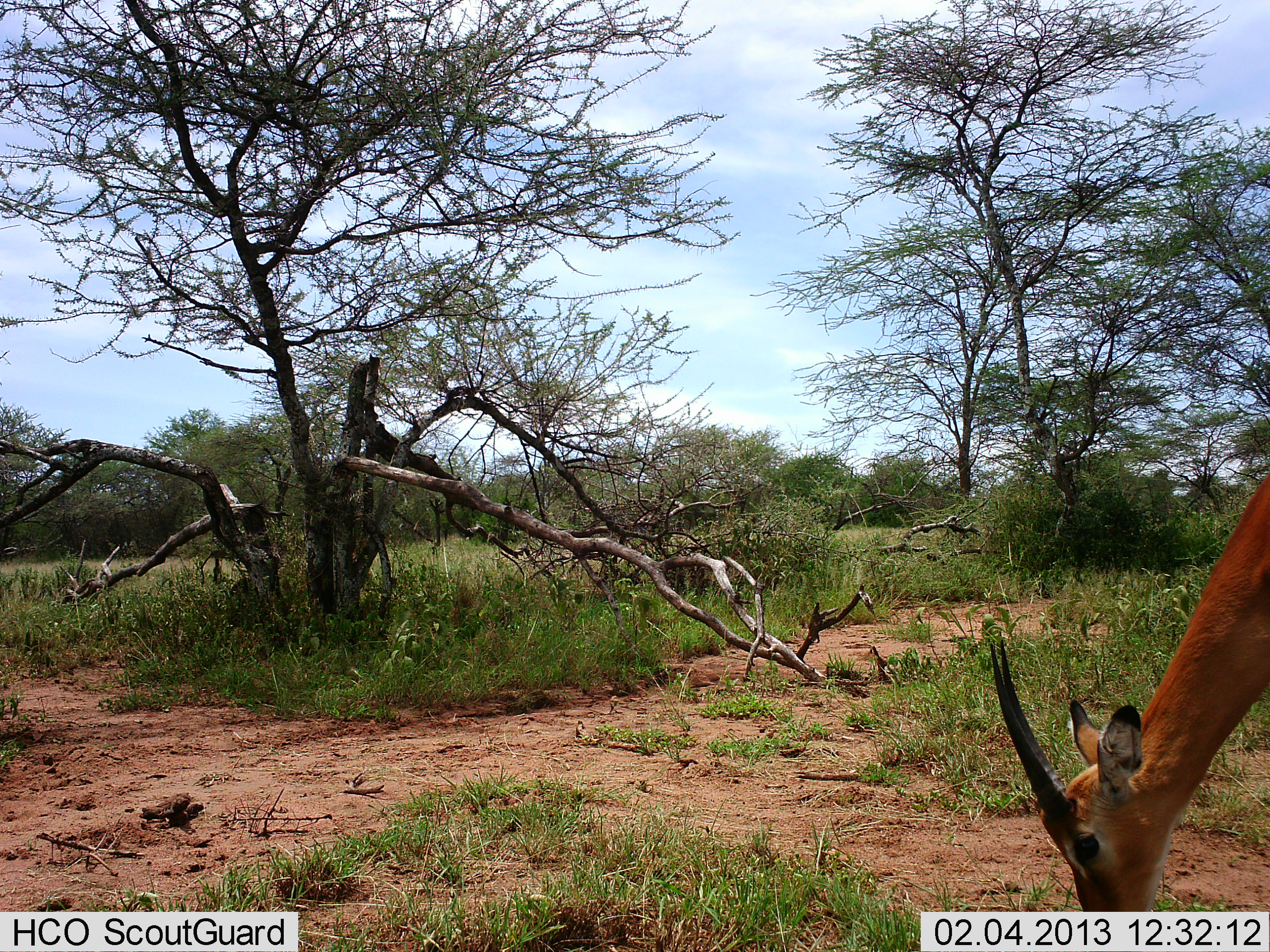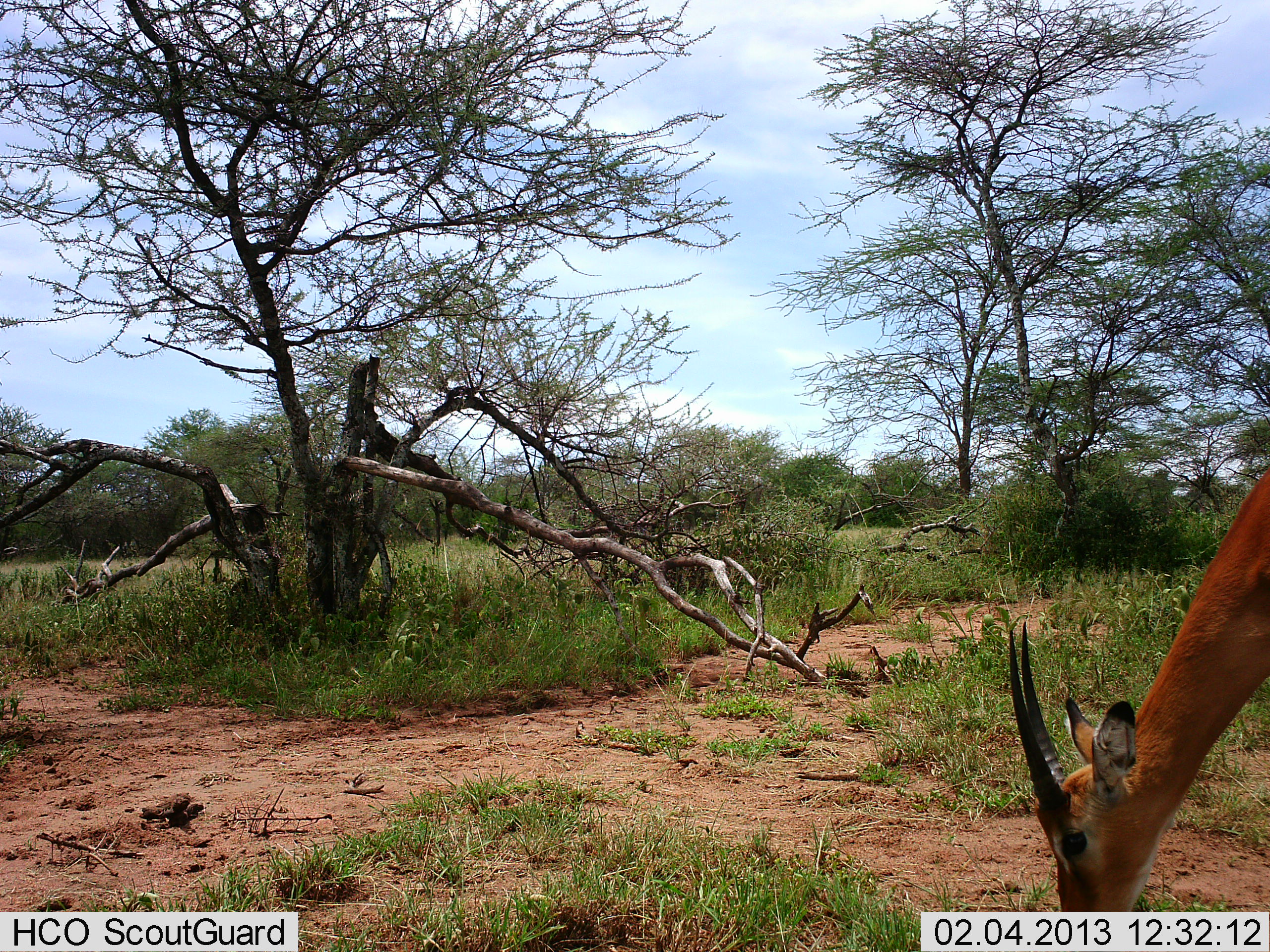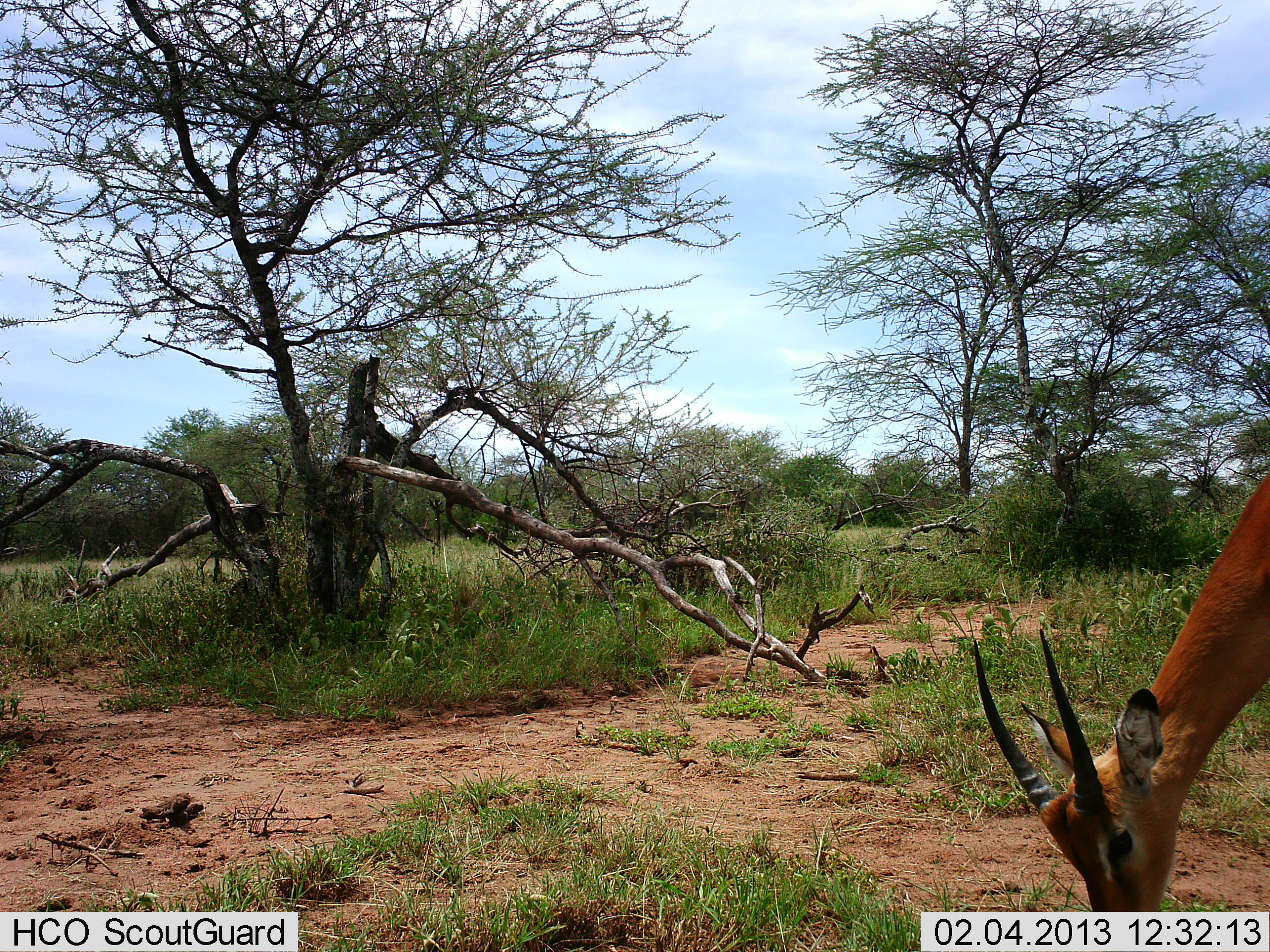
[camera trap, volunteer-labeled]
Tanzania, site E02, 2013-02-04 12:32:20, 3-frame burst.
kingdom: Animalia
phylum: Chordata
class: Mammalia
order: Artiodactyla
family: Bovidae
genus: Nanger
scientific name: Nanger granti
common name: grant's gazelle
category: gazellegrants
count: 1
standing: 10%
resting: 0%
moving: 5%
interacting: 0%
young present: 0%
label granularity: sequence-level